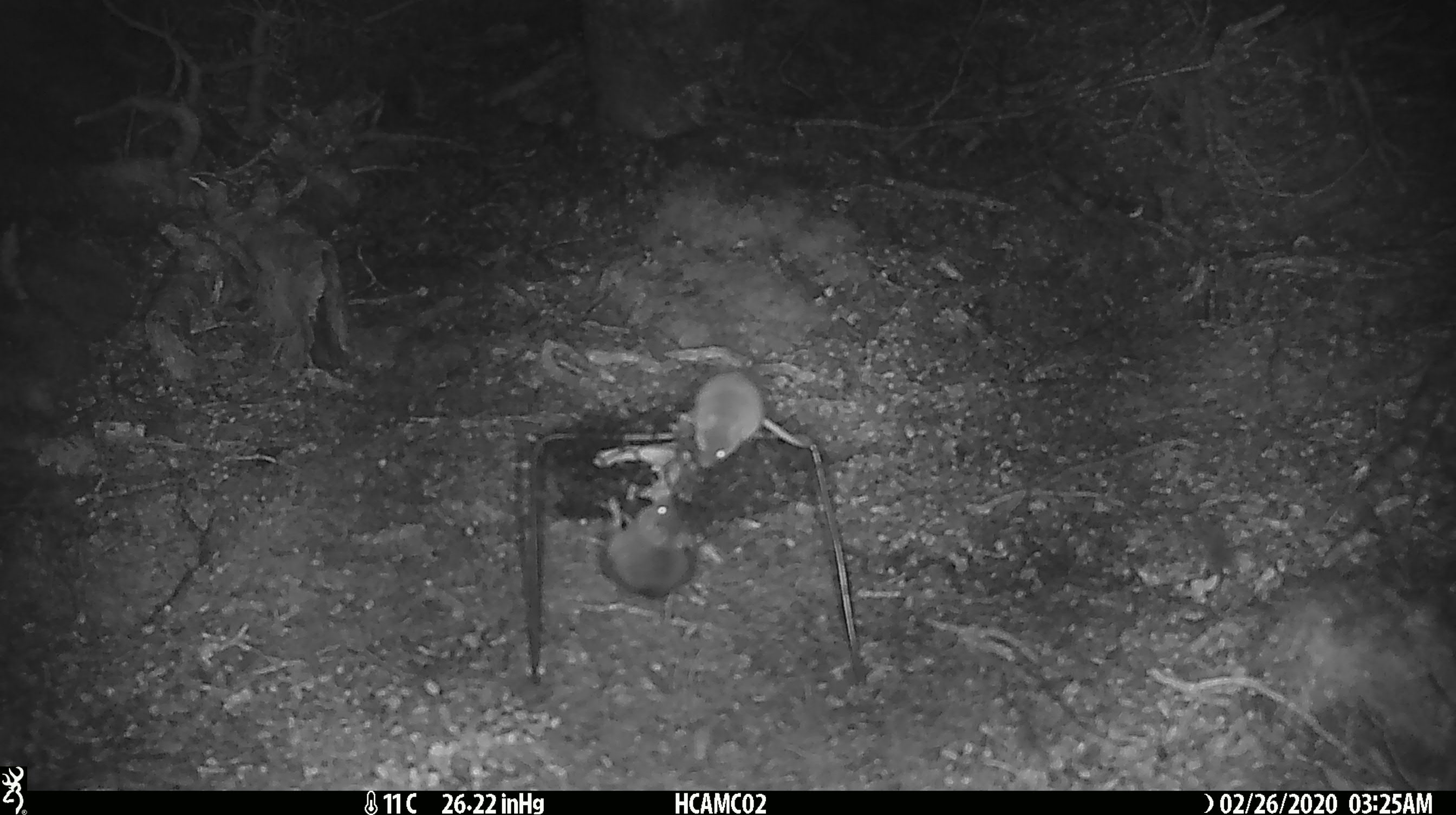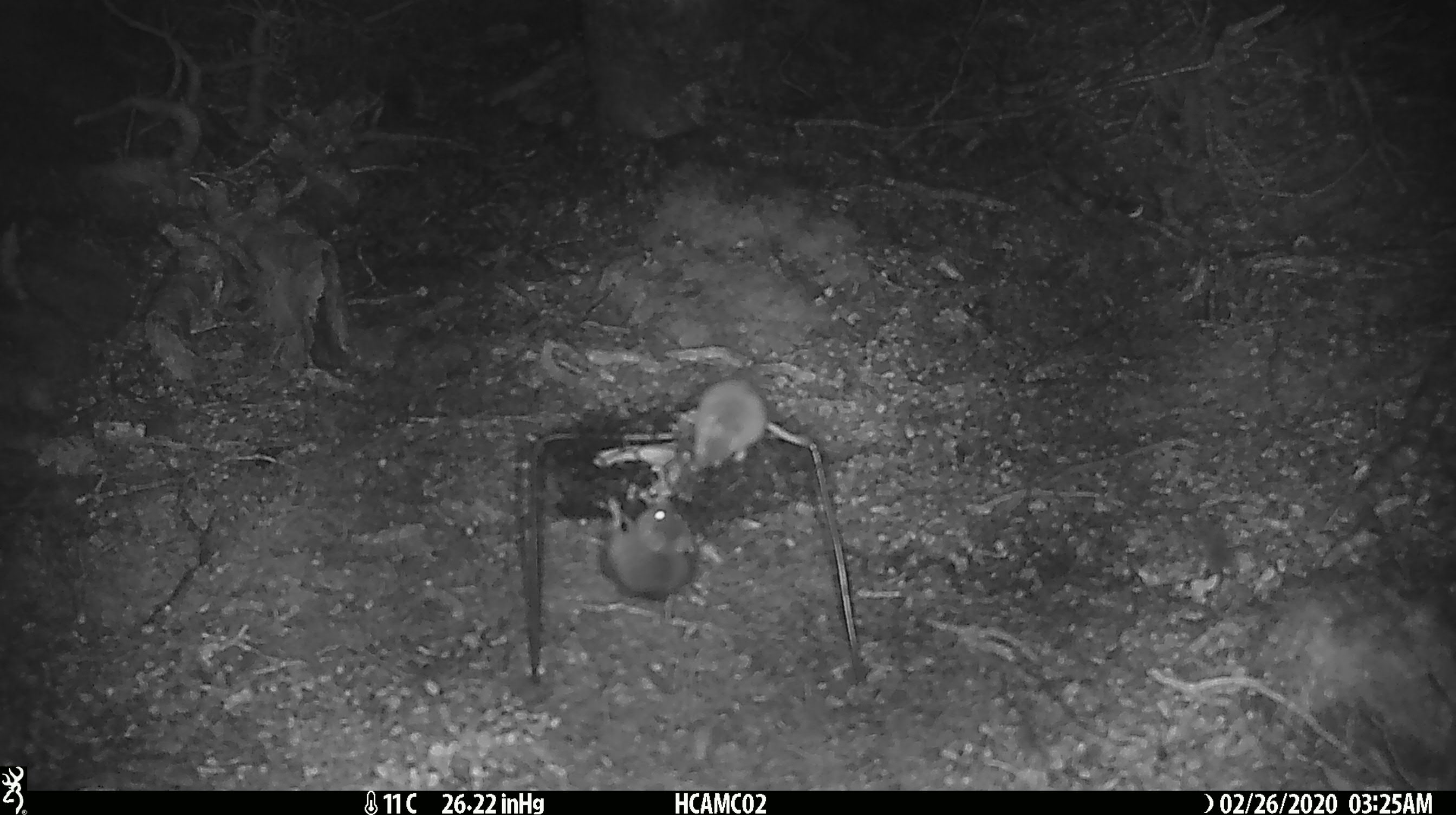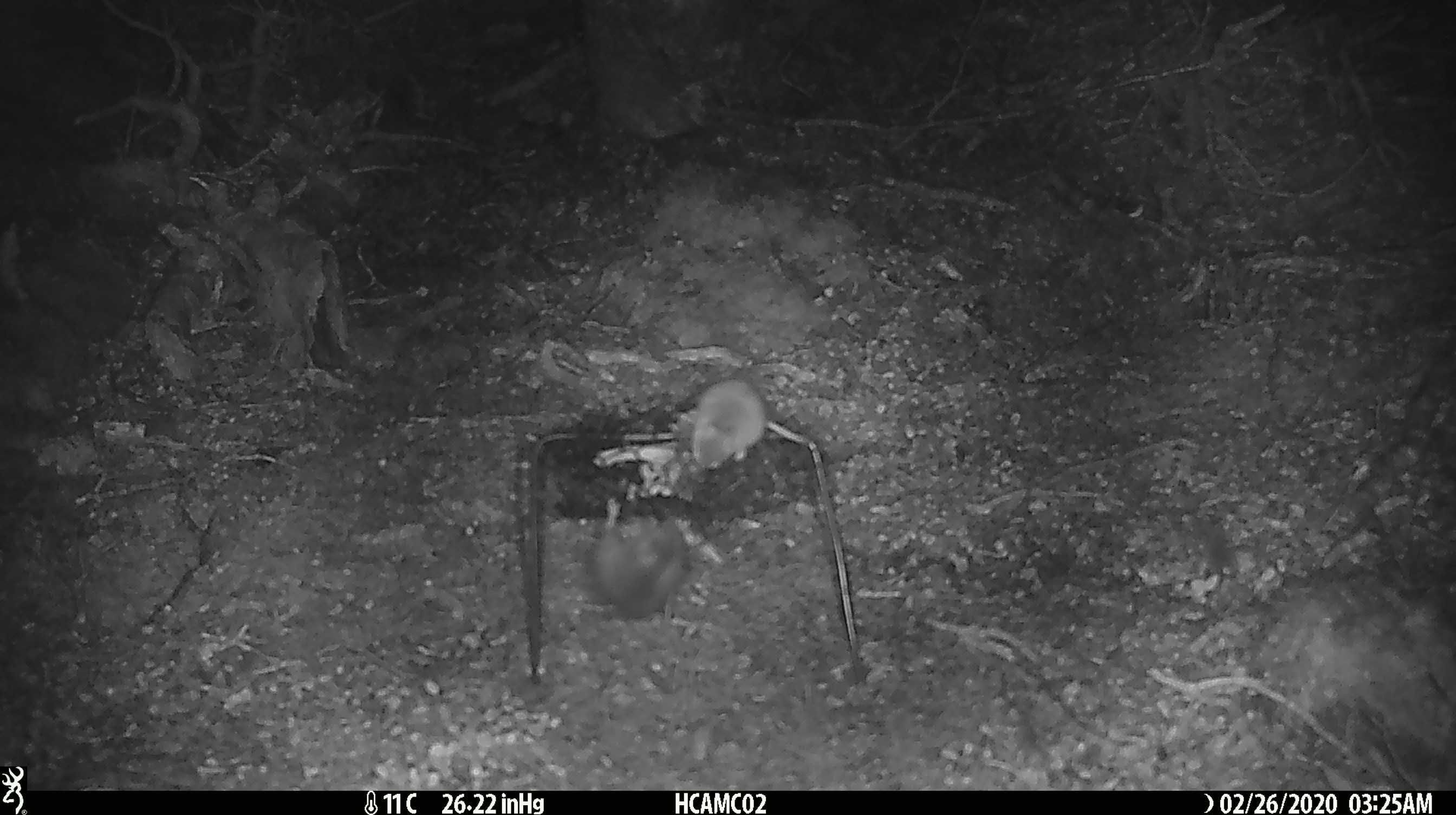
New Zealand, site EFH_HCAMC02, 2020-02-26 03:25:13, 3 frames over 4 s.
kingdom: Animalia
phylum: Chordata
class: Mammalia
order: Rodentia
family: Muridae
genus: Mus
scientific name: Mus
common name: mouse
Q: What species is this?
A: Mouse (Mus).